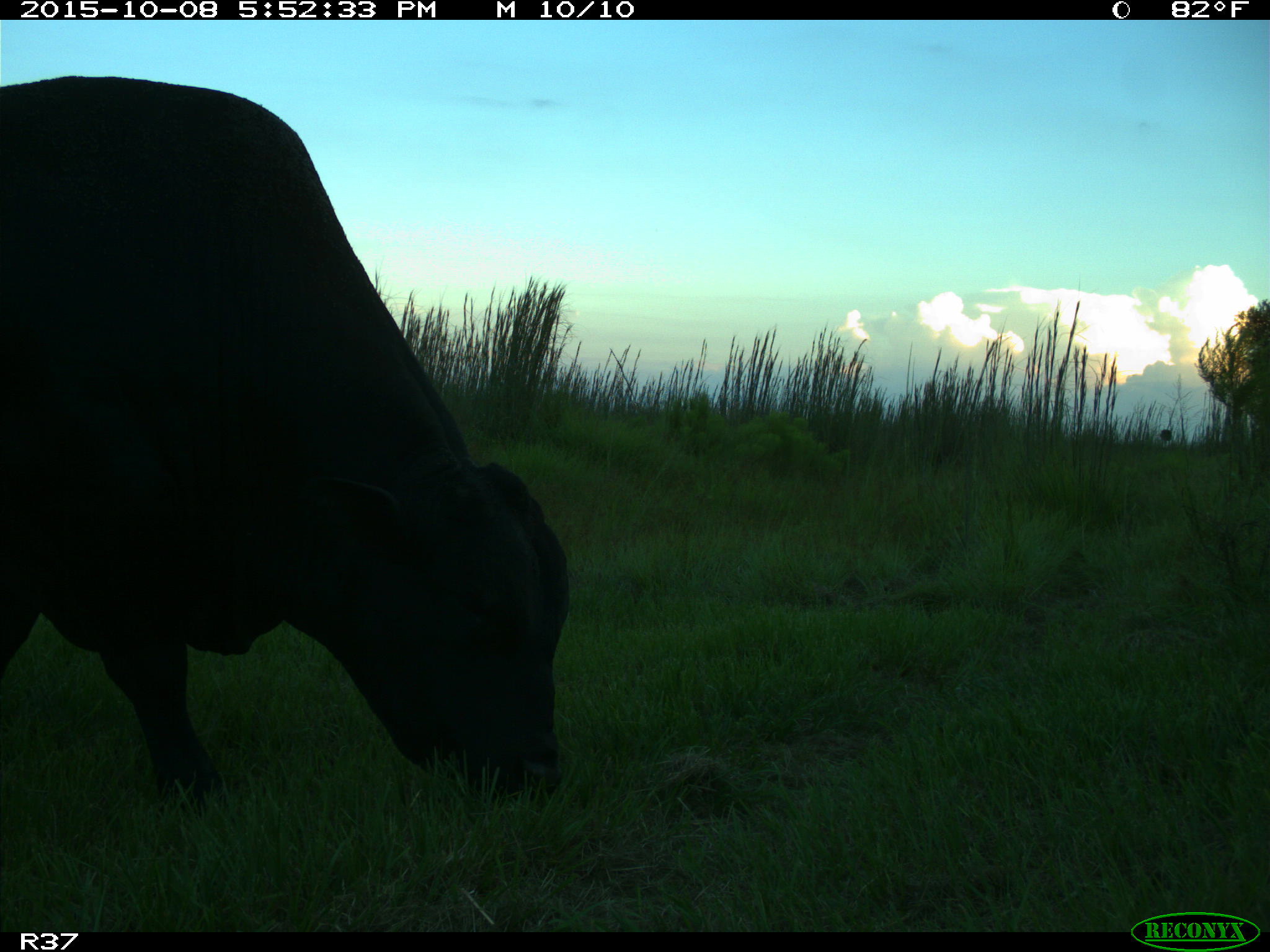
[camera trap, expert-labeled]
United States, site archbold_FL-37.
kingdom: Animalia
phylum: Chordata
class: Mammalia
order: Artiodactyla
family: Bovidae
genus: Bos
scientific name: Bos taurus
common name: domestic cow